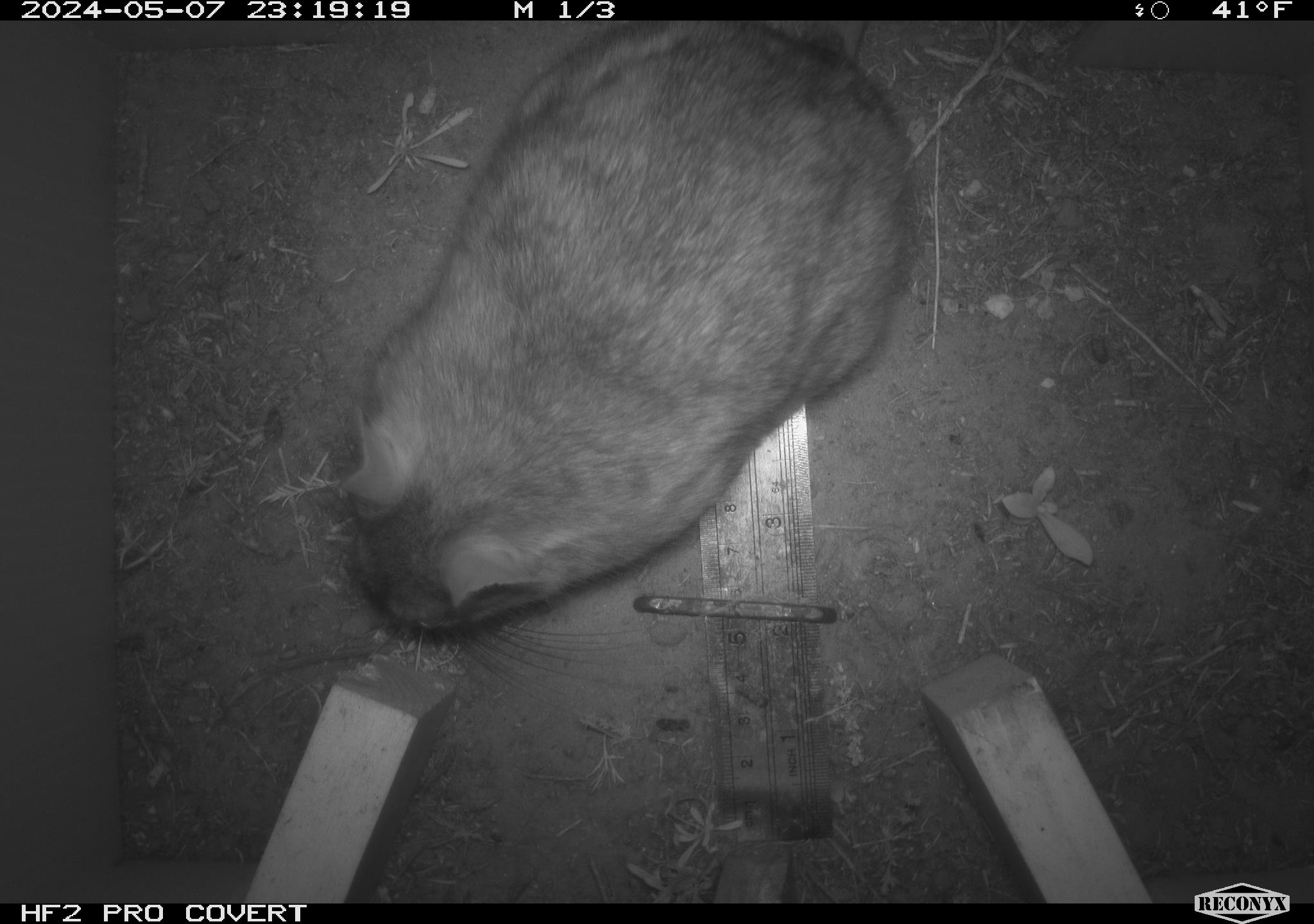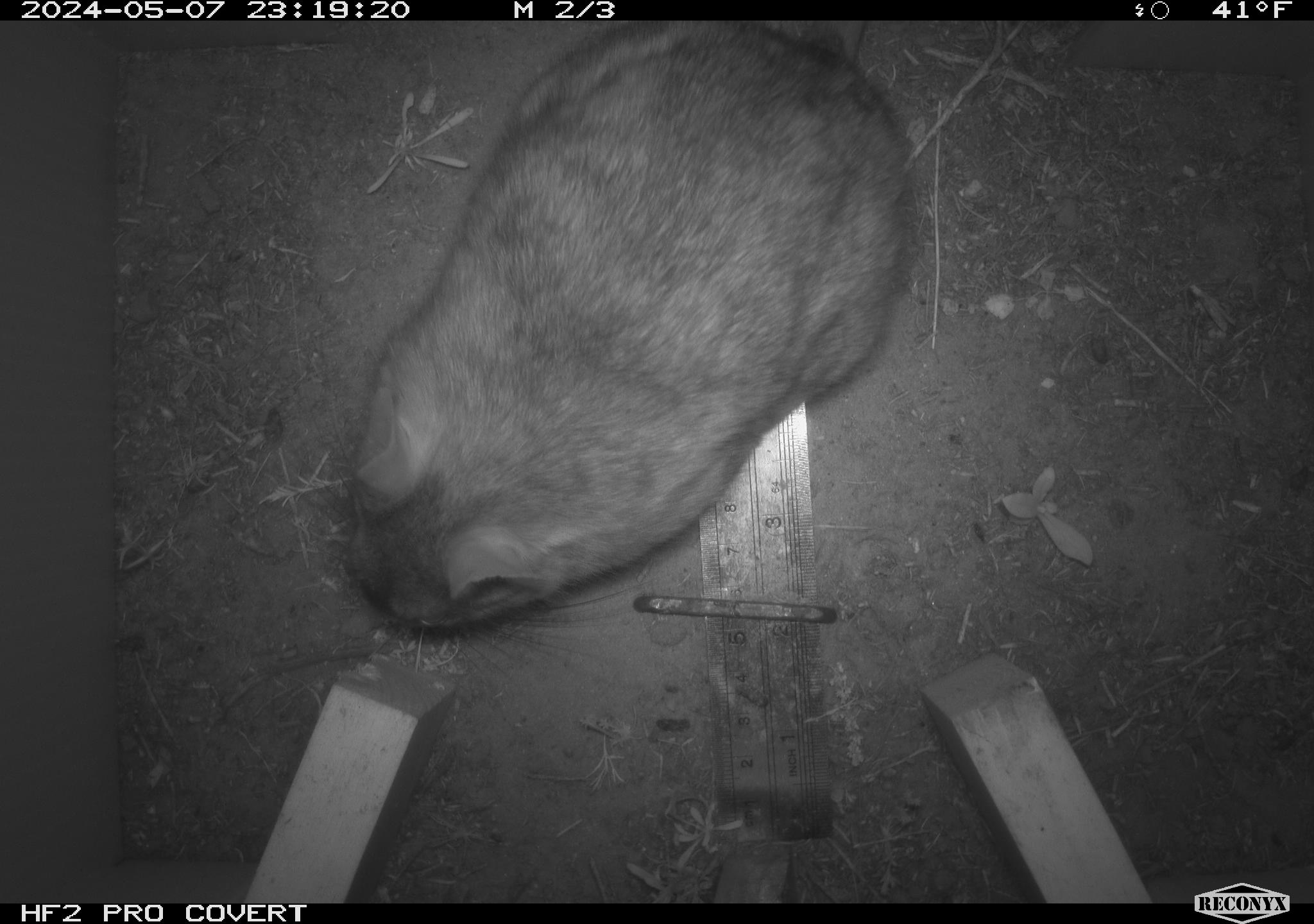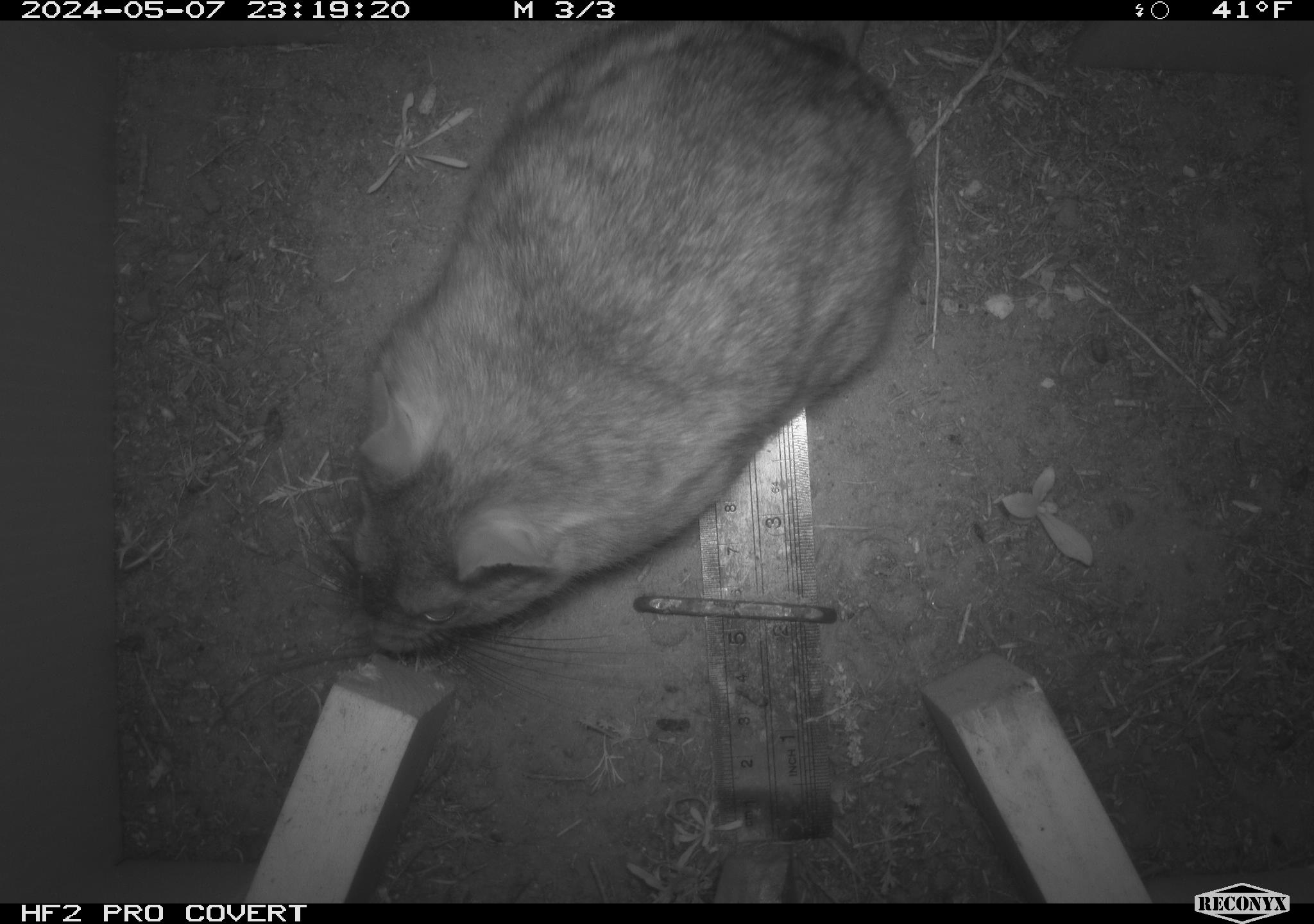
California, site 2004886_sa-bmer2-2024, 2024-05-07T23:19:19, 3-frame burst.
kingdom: Animalia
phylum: Chordata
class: Mammalia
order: Rodentia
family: Muridae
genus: Rattus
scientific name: Rattus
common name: rat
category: rattus species